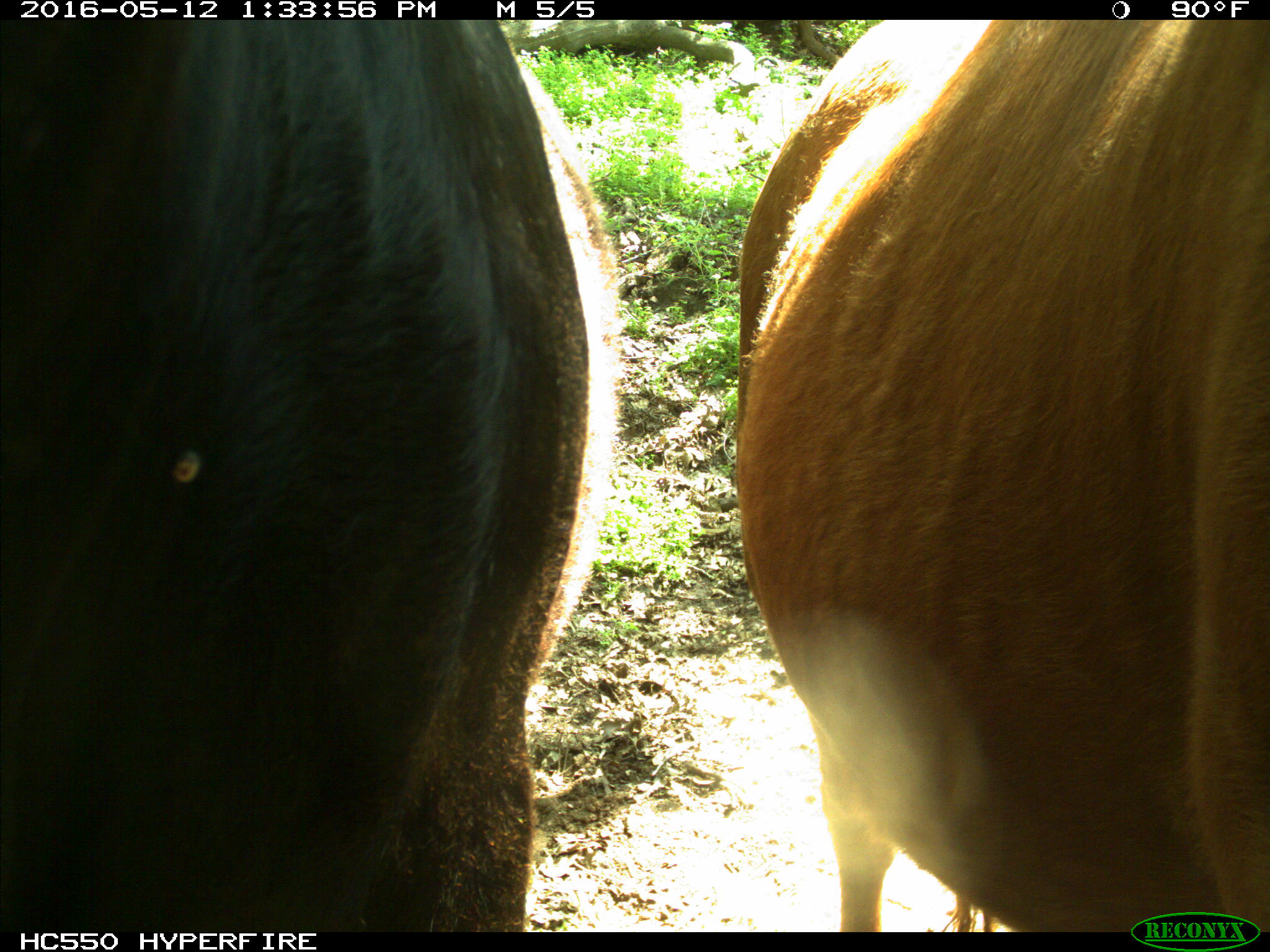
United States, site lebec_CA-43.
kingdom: Animalia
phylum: Chordata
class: Mammalia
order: Artiodactyla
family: Bovidae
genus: Bos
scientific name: Bos taurus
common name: domestic cow